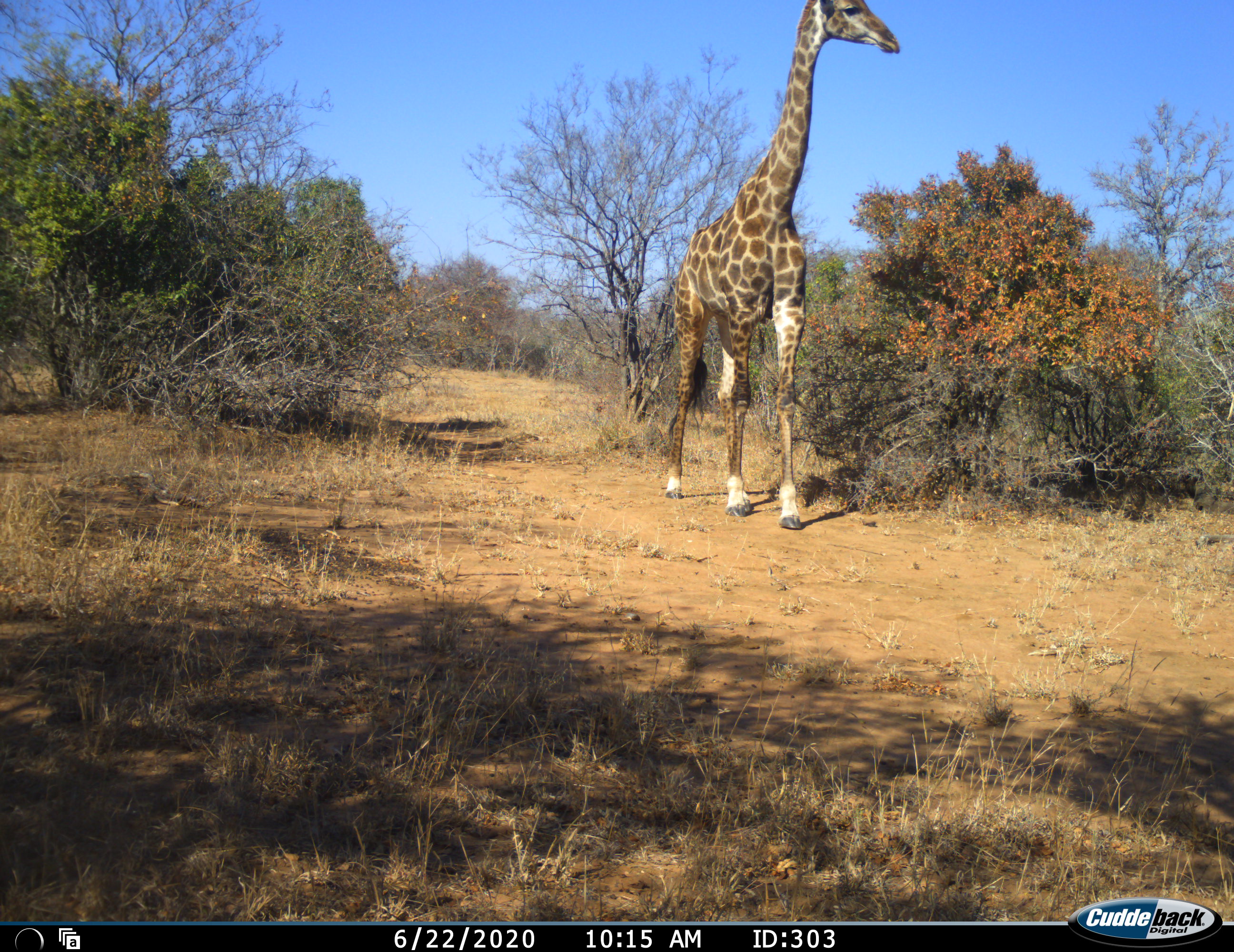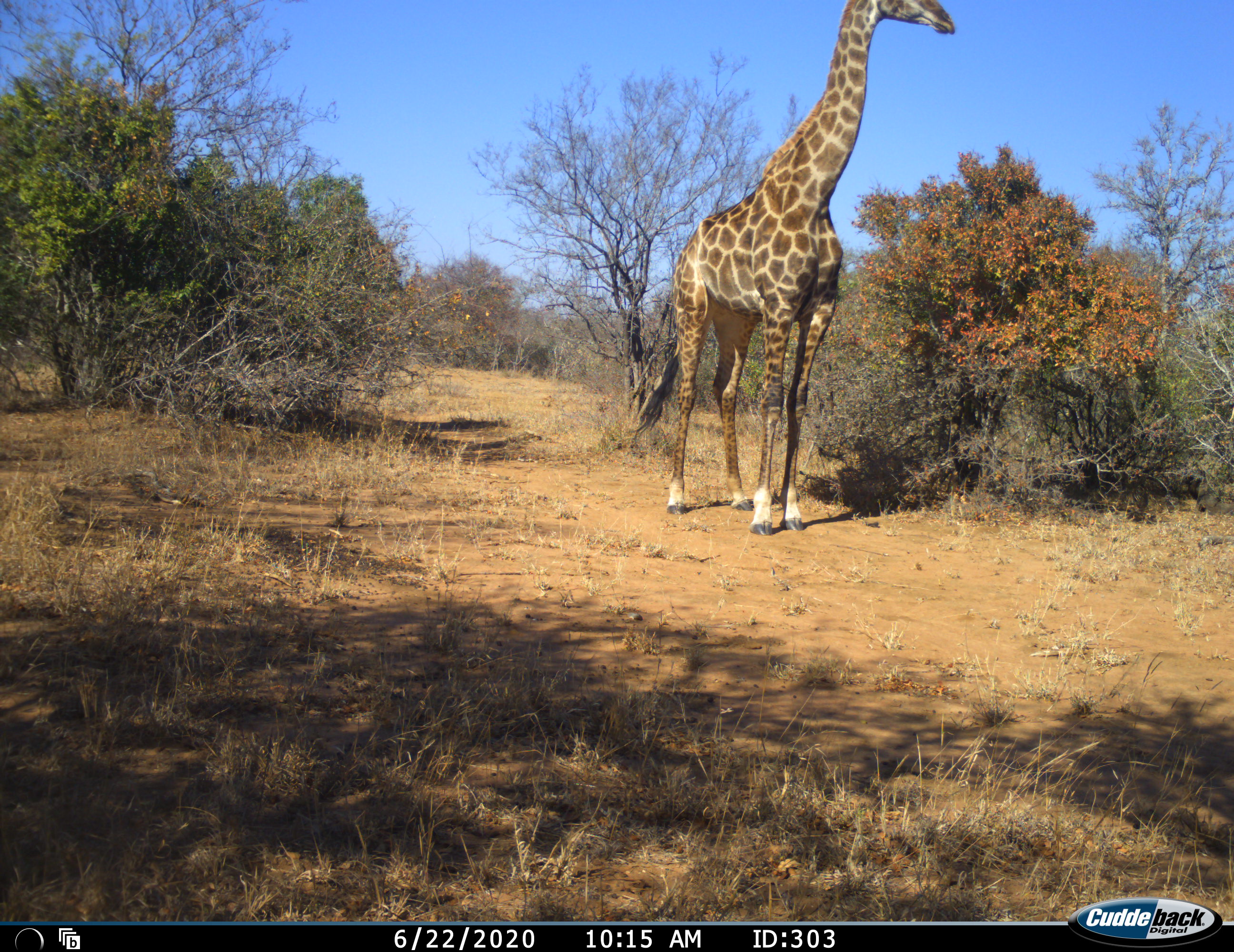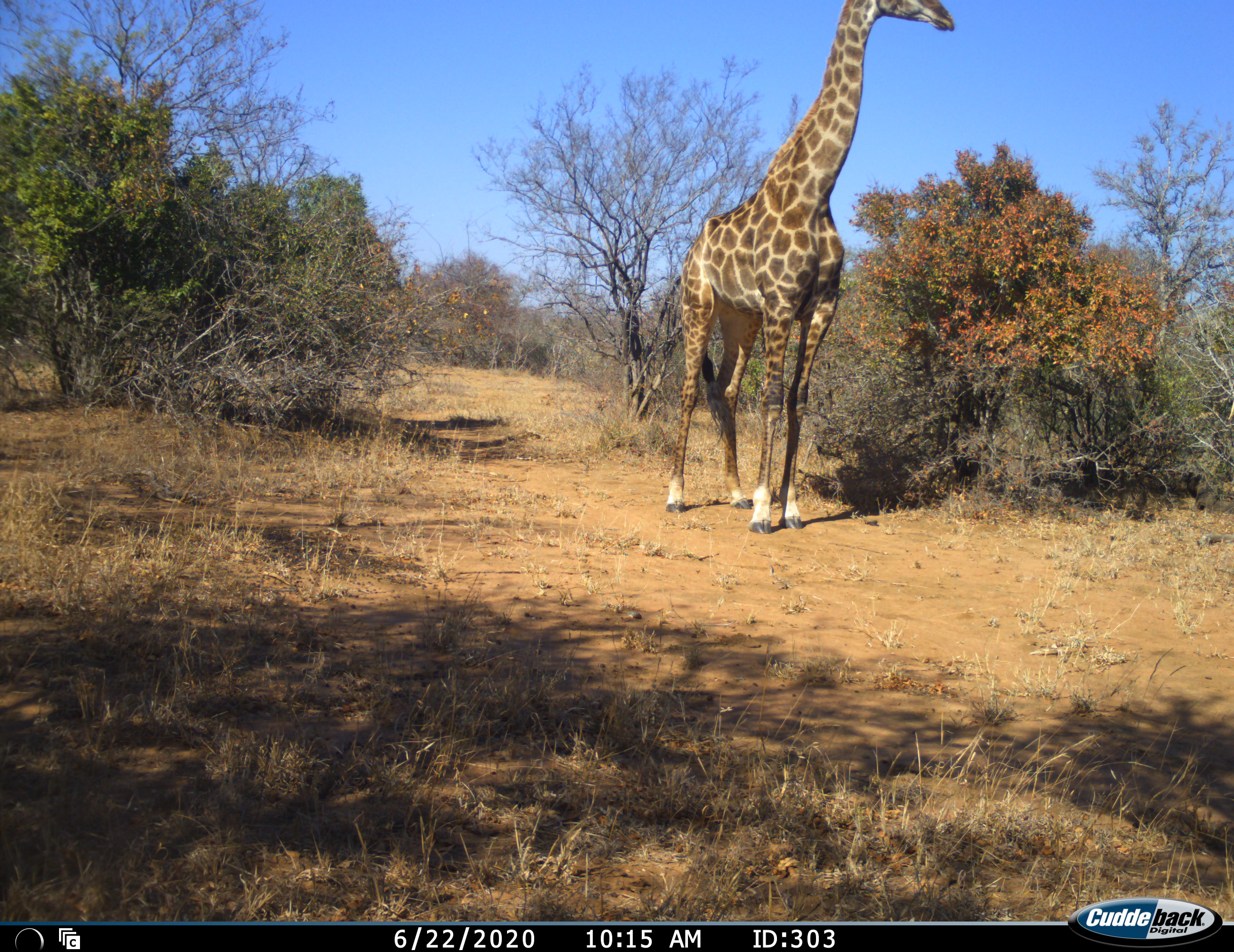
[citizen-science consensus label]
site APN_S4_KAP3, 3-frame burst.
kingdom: Animalia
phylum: Chordata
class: Mammalia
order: Artiodactyla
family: Giraffidae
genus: Giraffa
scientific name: Giraffa camelopardalis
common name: giraffe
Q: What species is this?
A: Giraffe (Giraffa camelopardalis).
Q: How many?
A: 1.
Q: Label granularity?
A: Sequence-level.